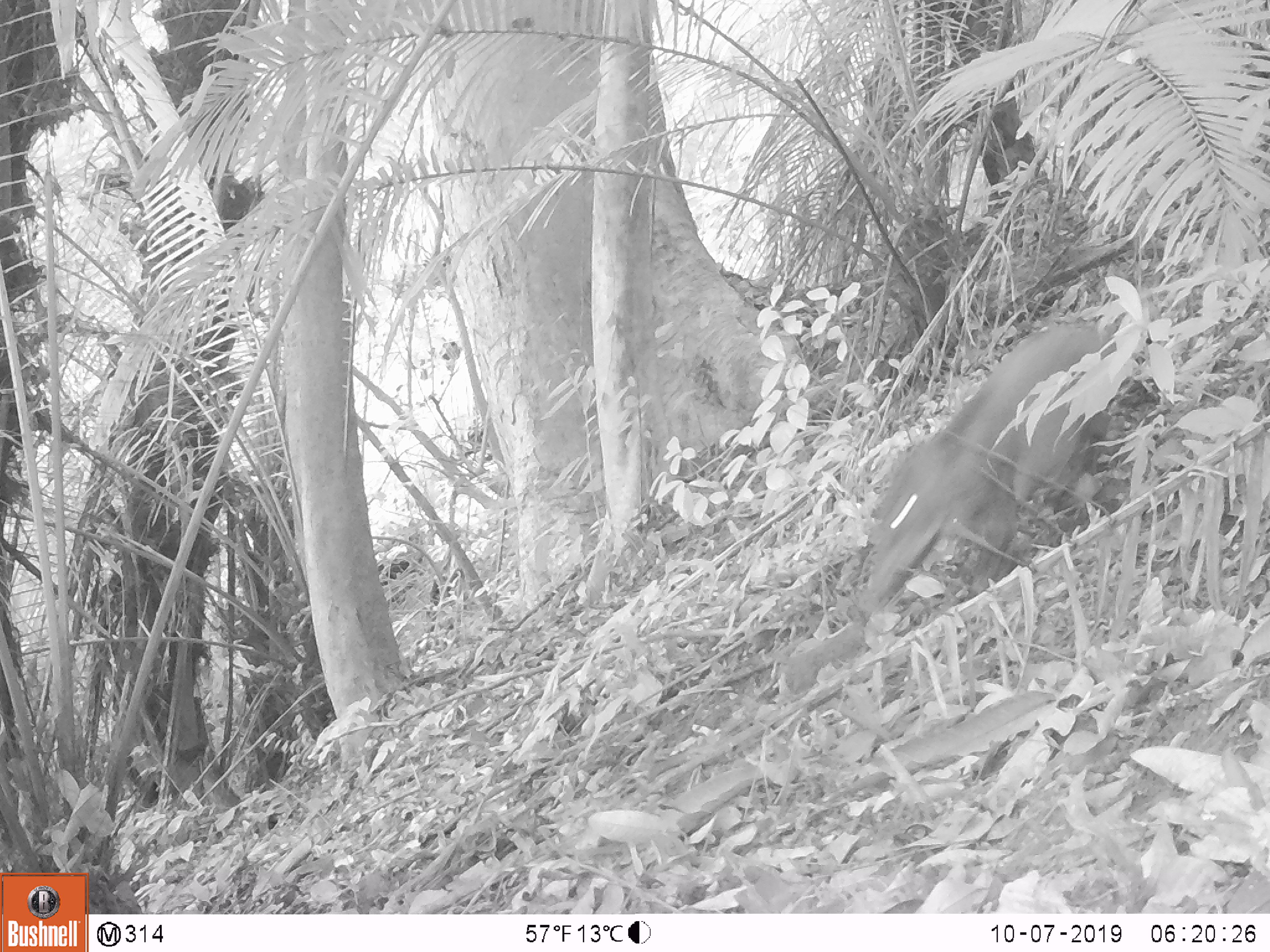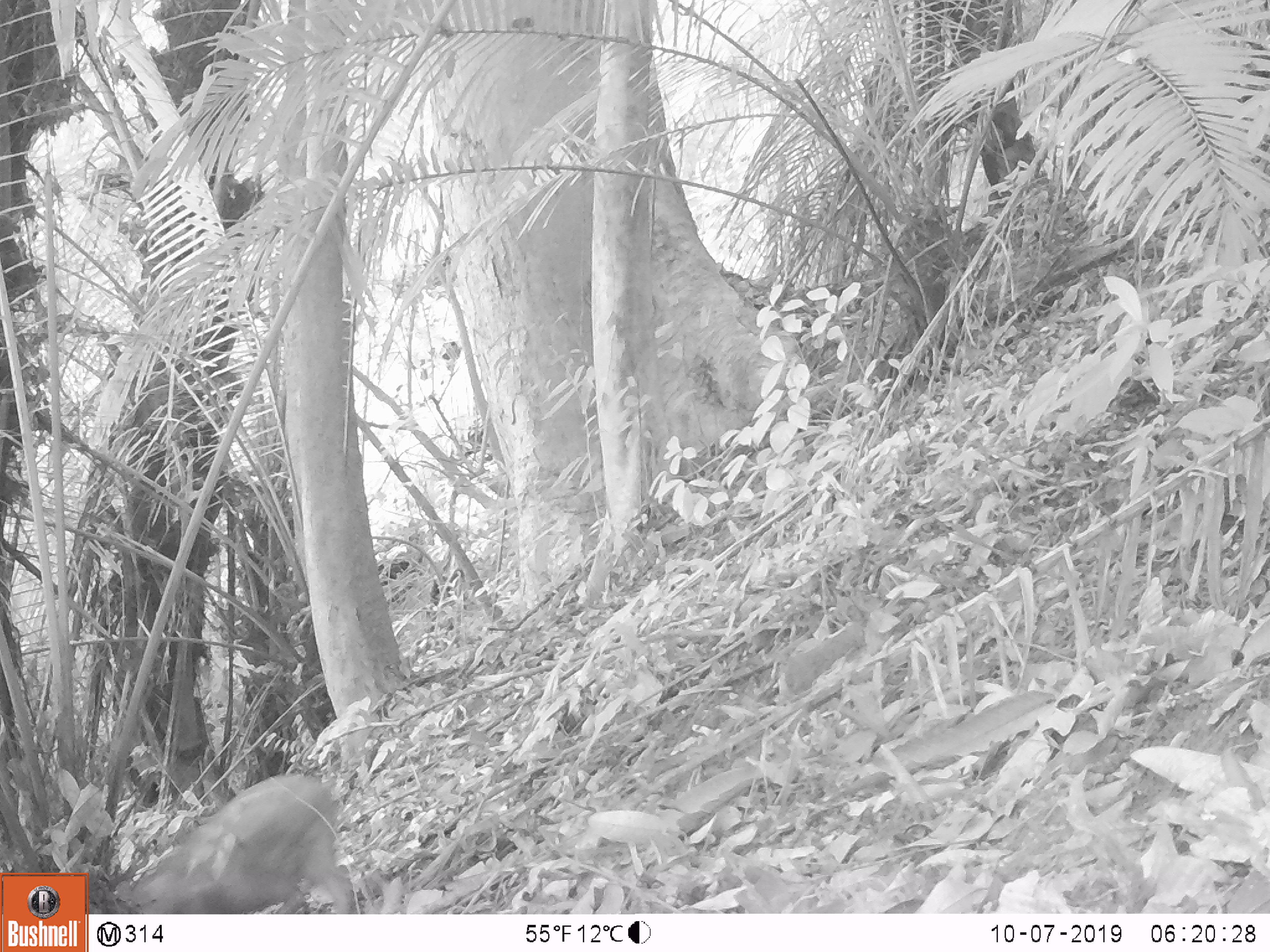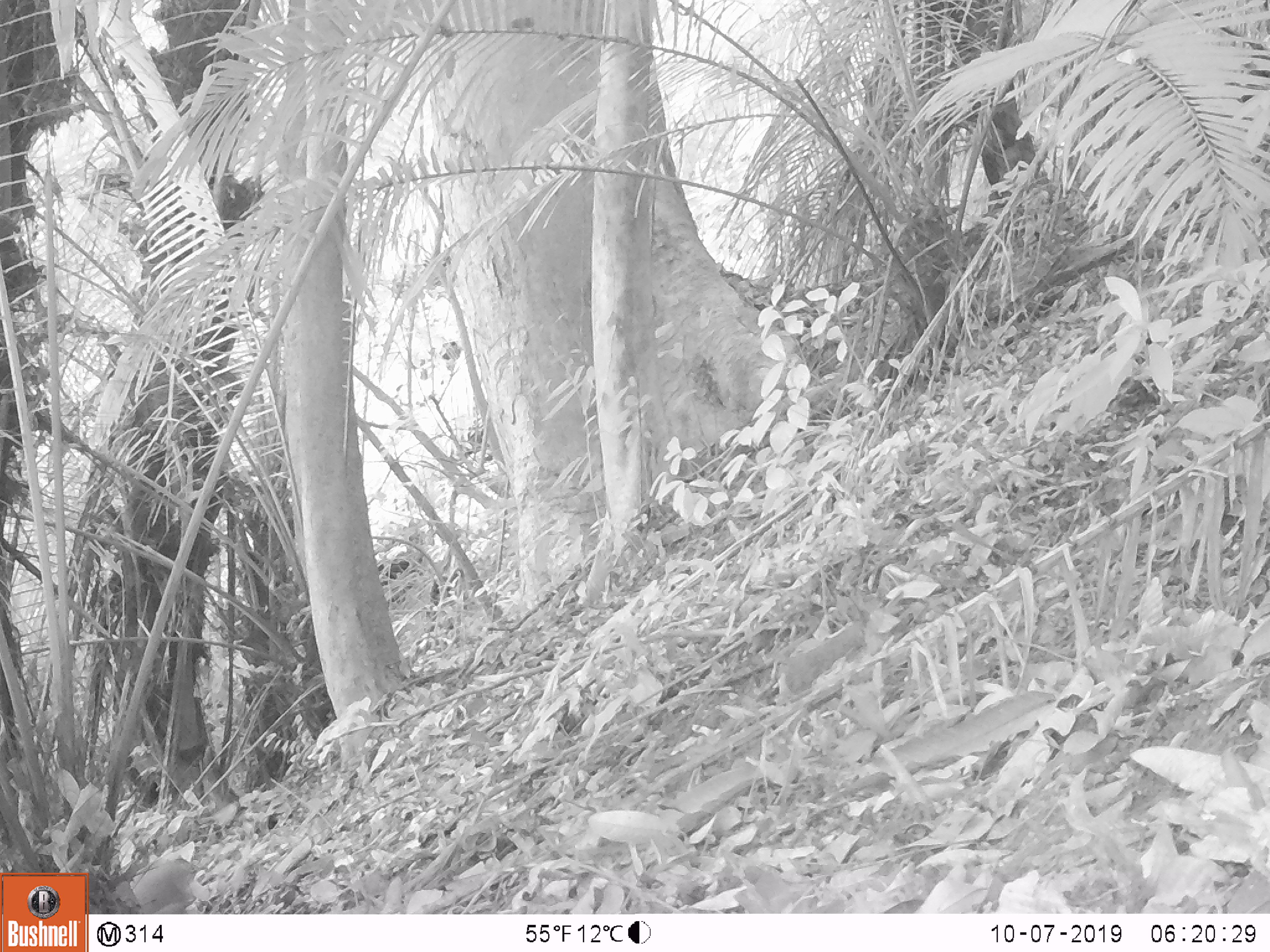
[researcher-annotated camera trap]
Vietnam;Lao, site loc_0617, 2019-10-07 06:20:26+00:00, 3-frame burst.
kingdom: Animalia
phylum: Chordata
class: Mammalia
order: Artiodactyla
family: Suidae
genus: Sus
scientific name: Sus scrofa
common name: eurasian wild pig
Eurasian wild pig (Sus scrofa). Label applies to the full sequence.